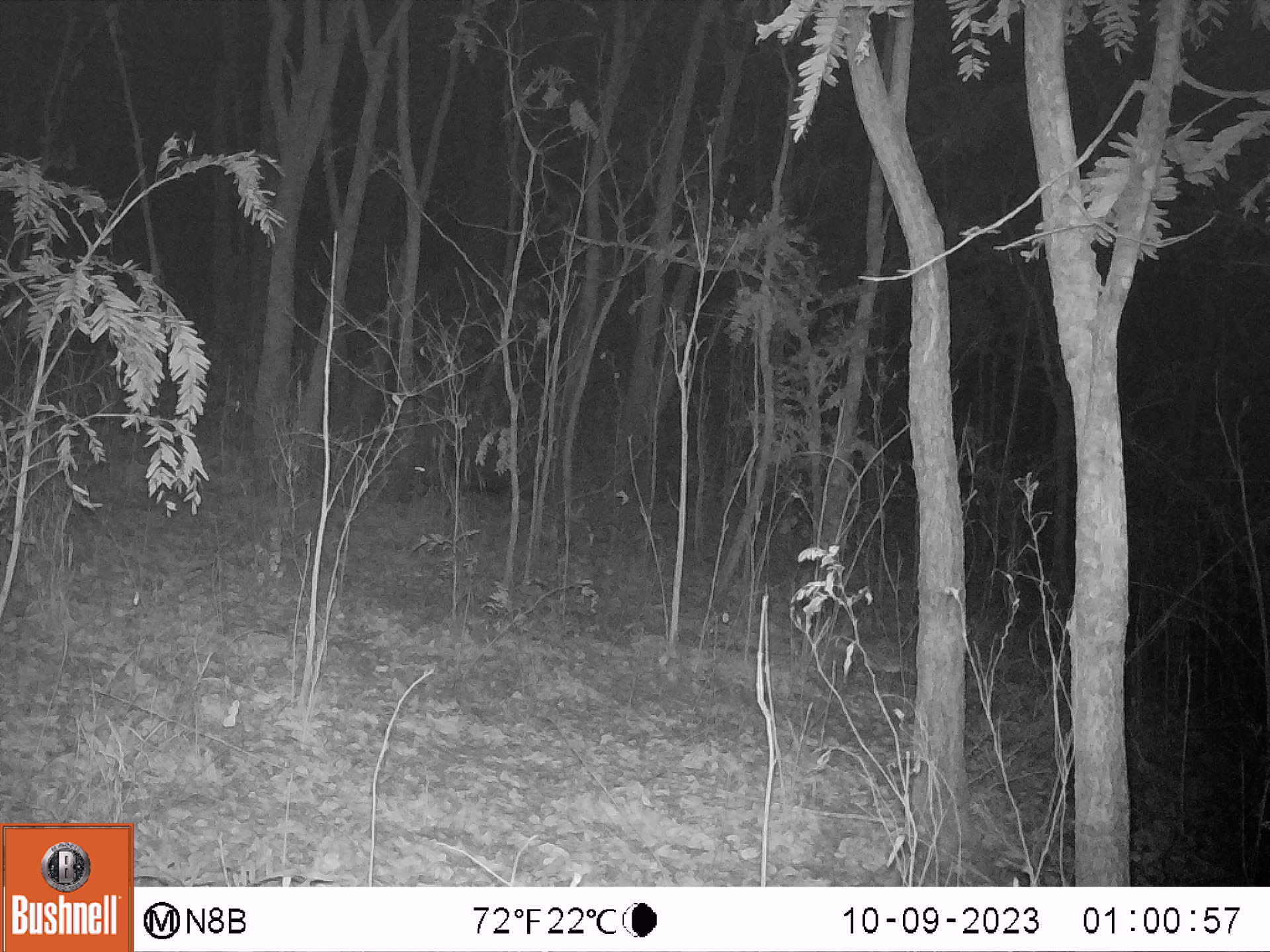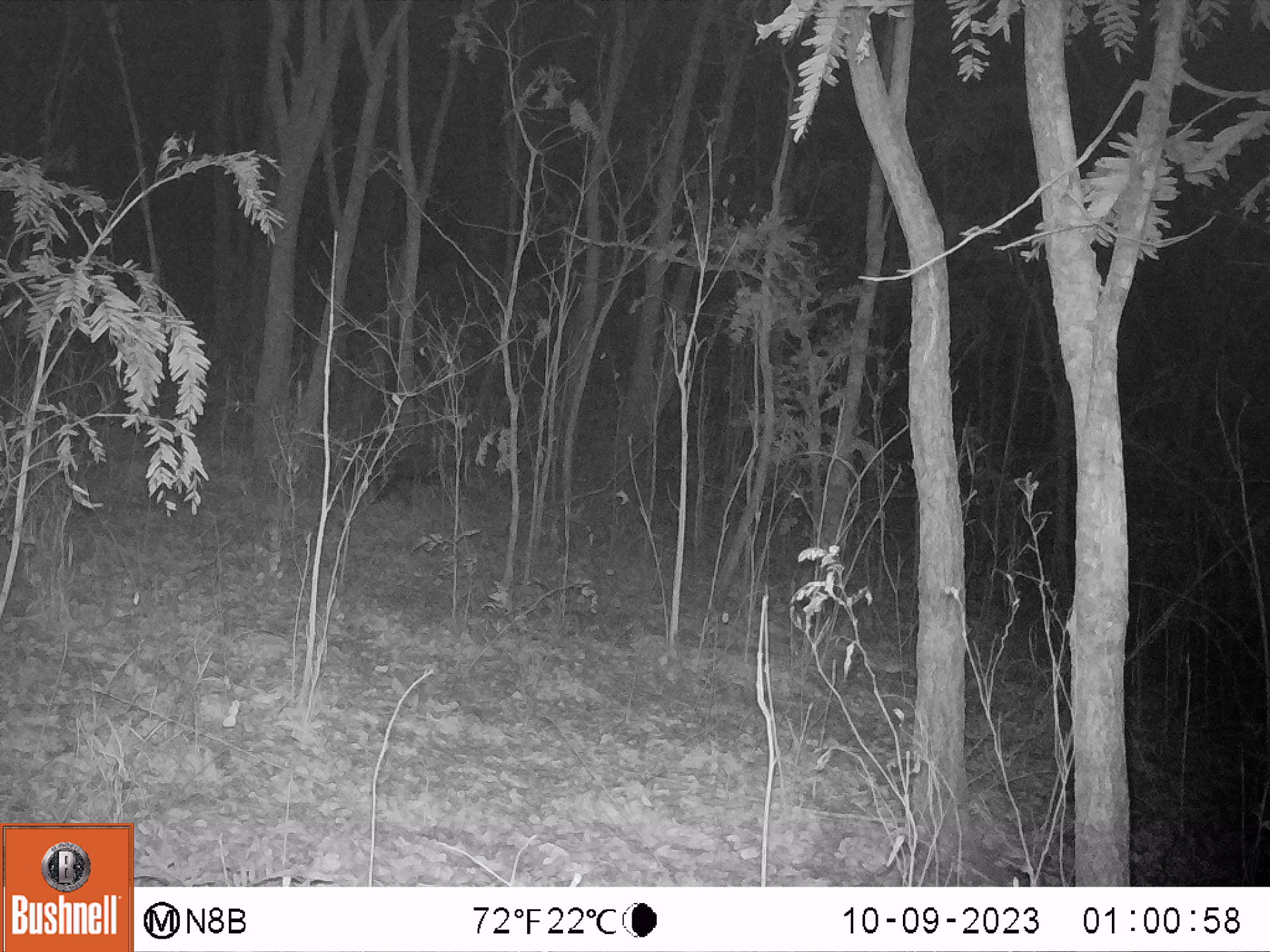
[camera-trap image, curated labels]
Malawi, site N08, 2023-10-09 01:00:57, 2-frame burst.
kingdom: Animalia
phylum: Chordata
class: Mammalia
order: Artiodactyla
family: Suidae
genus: Potamochoerus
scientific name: Potamochoerus larvatus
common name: bushpig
Bushpig (Potamochoerus larvatus), count 1.